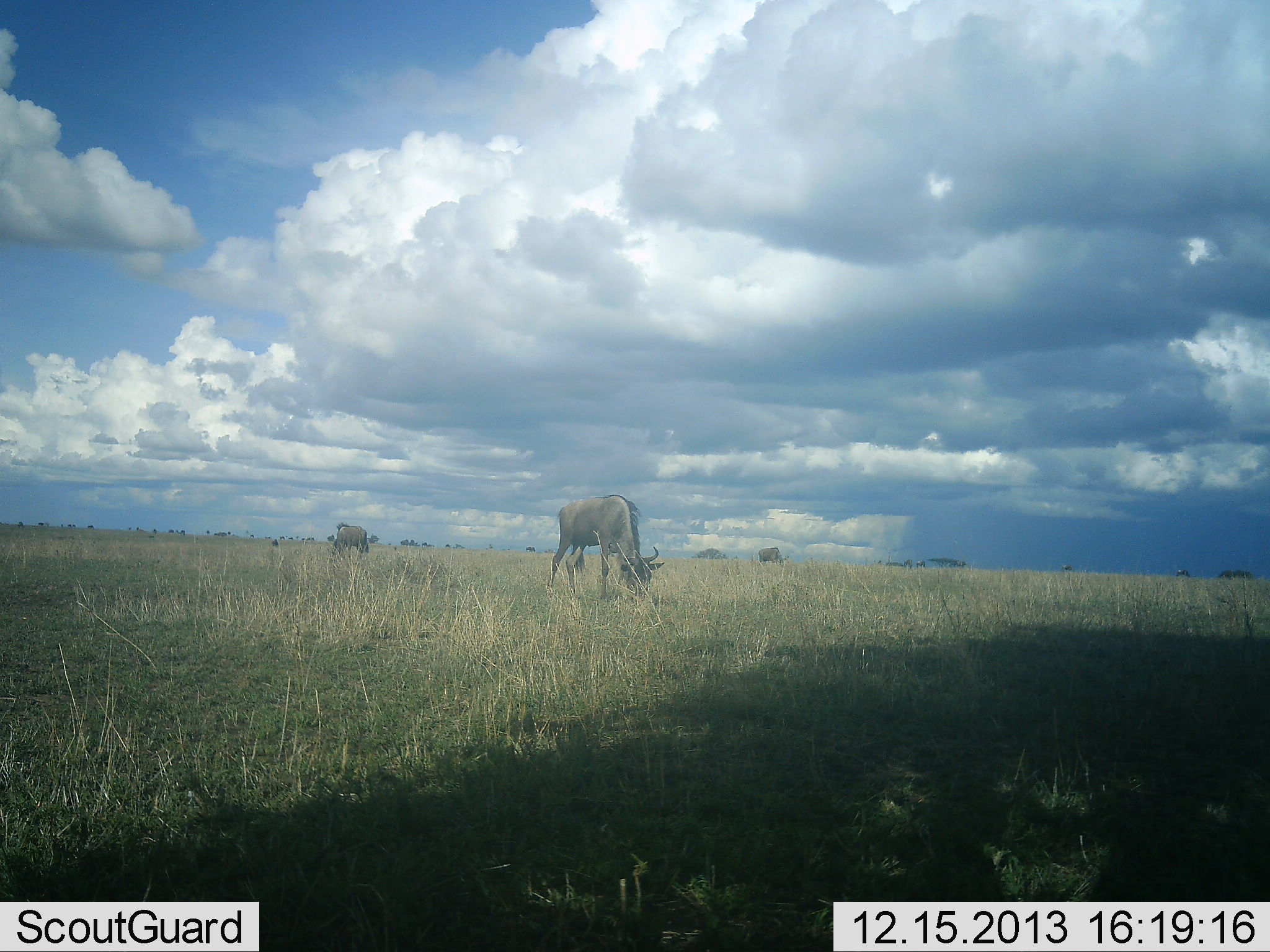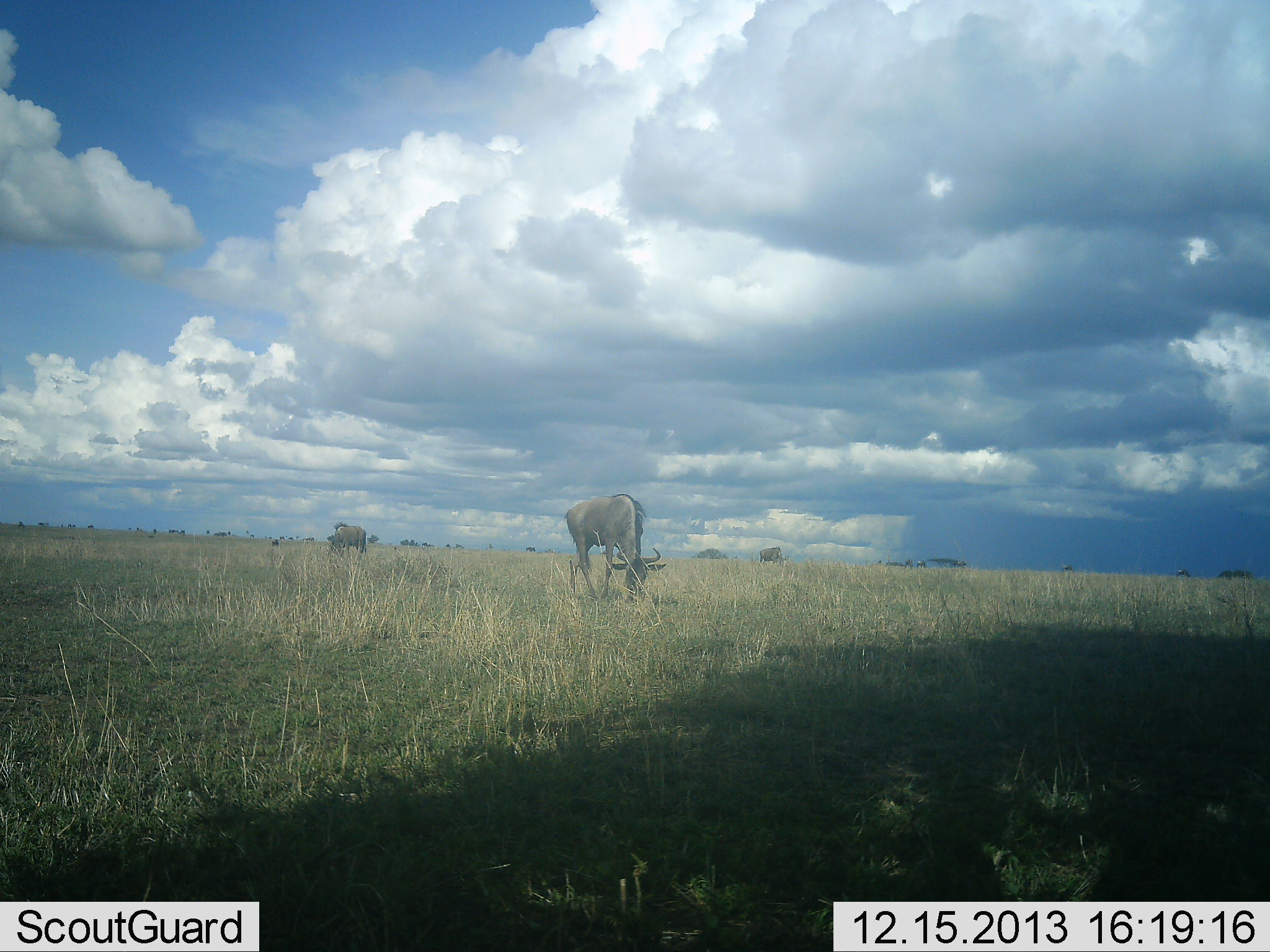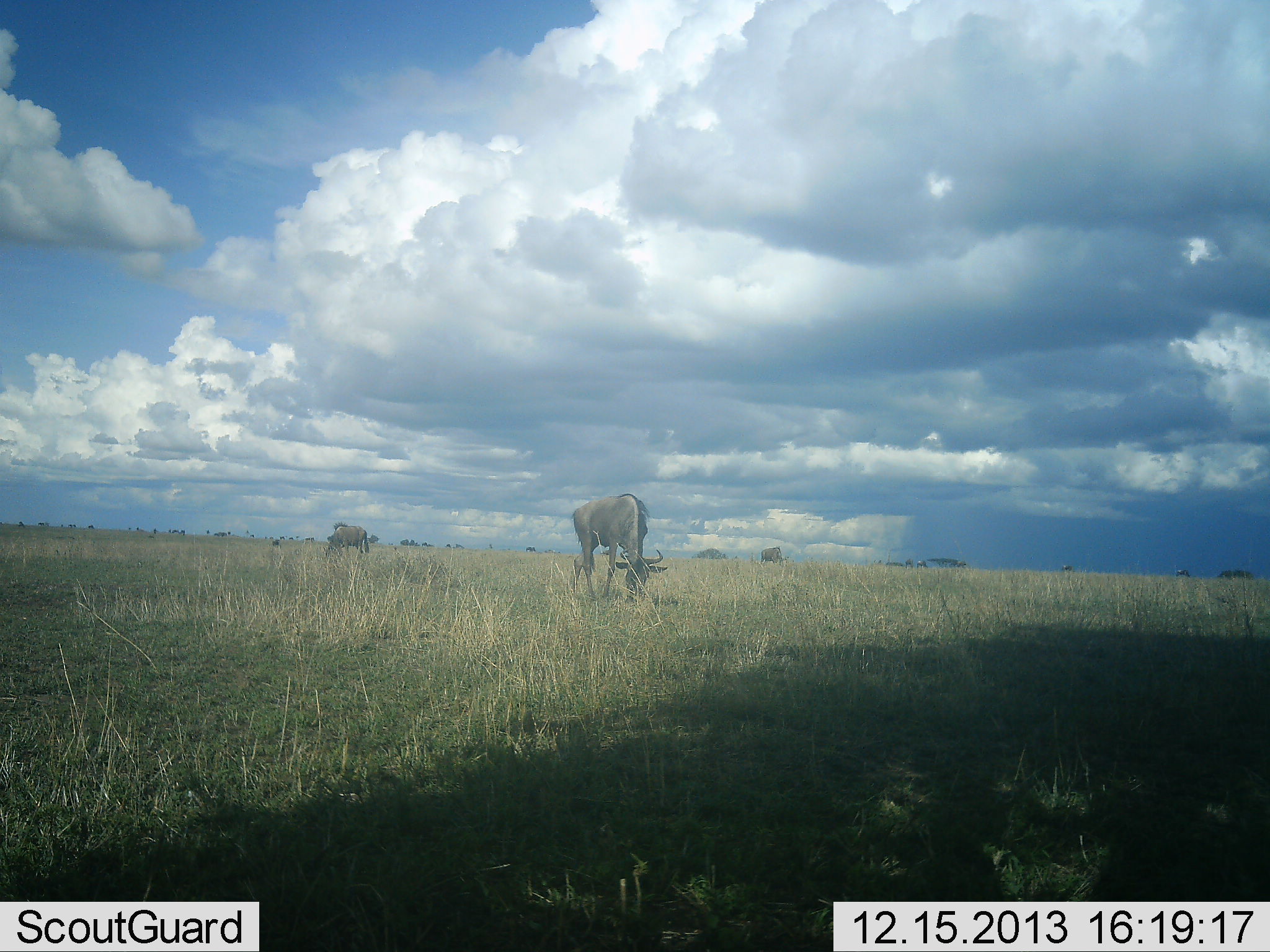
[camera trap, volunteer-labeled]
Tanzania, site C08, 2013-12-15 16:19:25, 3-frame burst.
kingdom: Animalia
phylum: Chordata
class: Mammalia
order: Artiodactyla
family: Bovidae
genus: Connochaetes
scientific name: Connochaetes taurinus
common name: blue wildebeest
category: wildebeest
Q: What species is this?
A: Wildebeest (blue wildebeest) (Connochaetes taurinus).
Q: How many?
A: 2.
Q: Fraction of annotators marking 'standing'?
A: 30%.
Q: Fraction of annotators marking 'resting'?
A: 0%.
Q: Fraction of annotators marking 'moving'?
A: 0%.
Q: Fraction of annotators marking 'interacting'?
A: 0%.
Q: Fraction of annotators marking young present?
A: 0%.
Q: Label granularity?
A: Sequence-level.